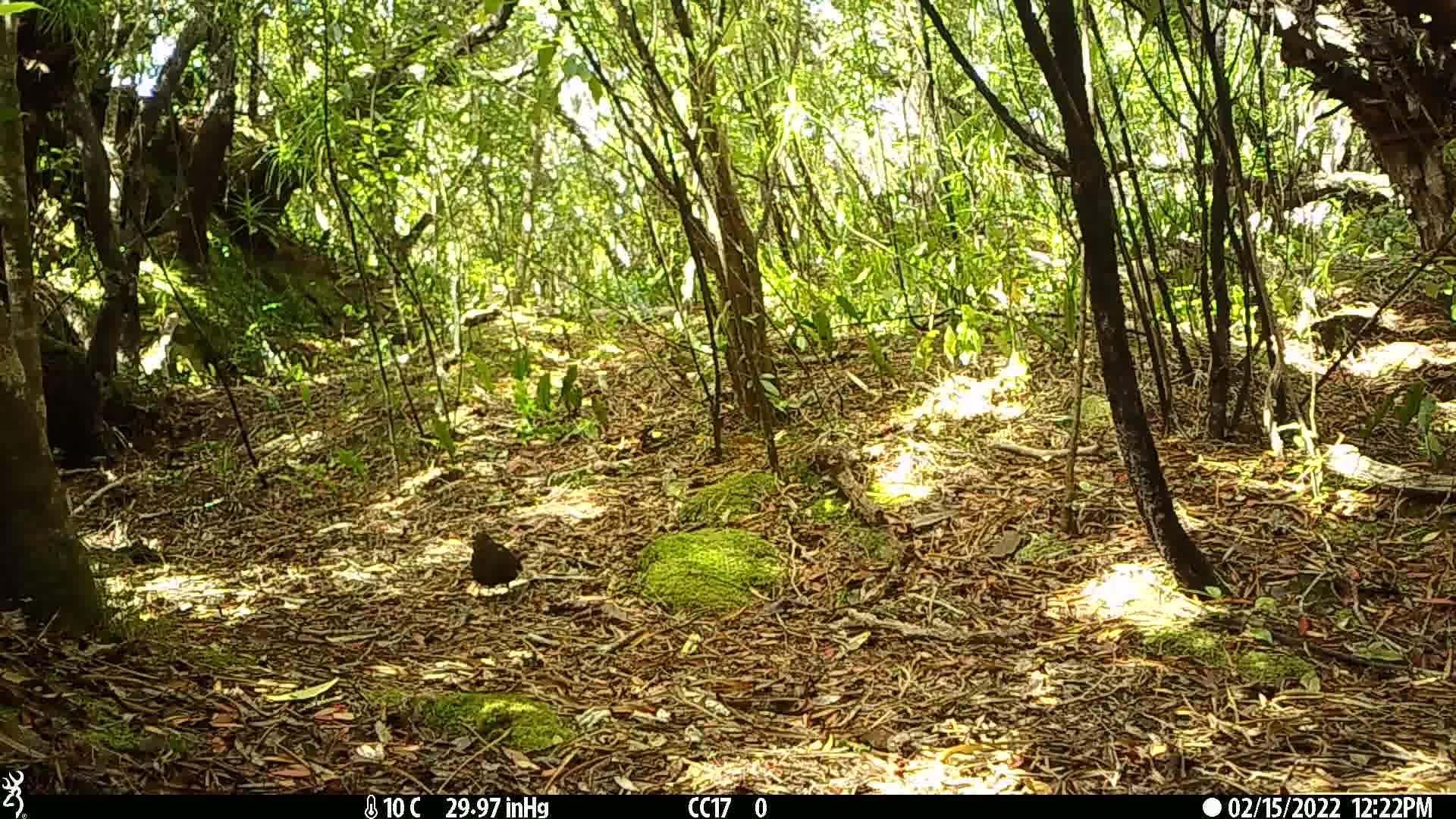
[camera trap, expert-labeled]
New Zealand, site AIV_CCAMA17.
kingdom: Animalia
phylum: Chordata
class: Aves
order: Passeriformes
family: Turdidae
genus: Turdus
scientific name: Turdus merula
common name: eurasian blackbird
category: blackbird